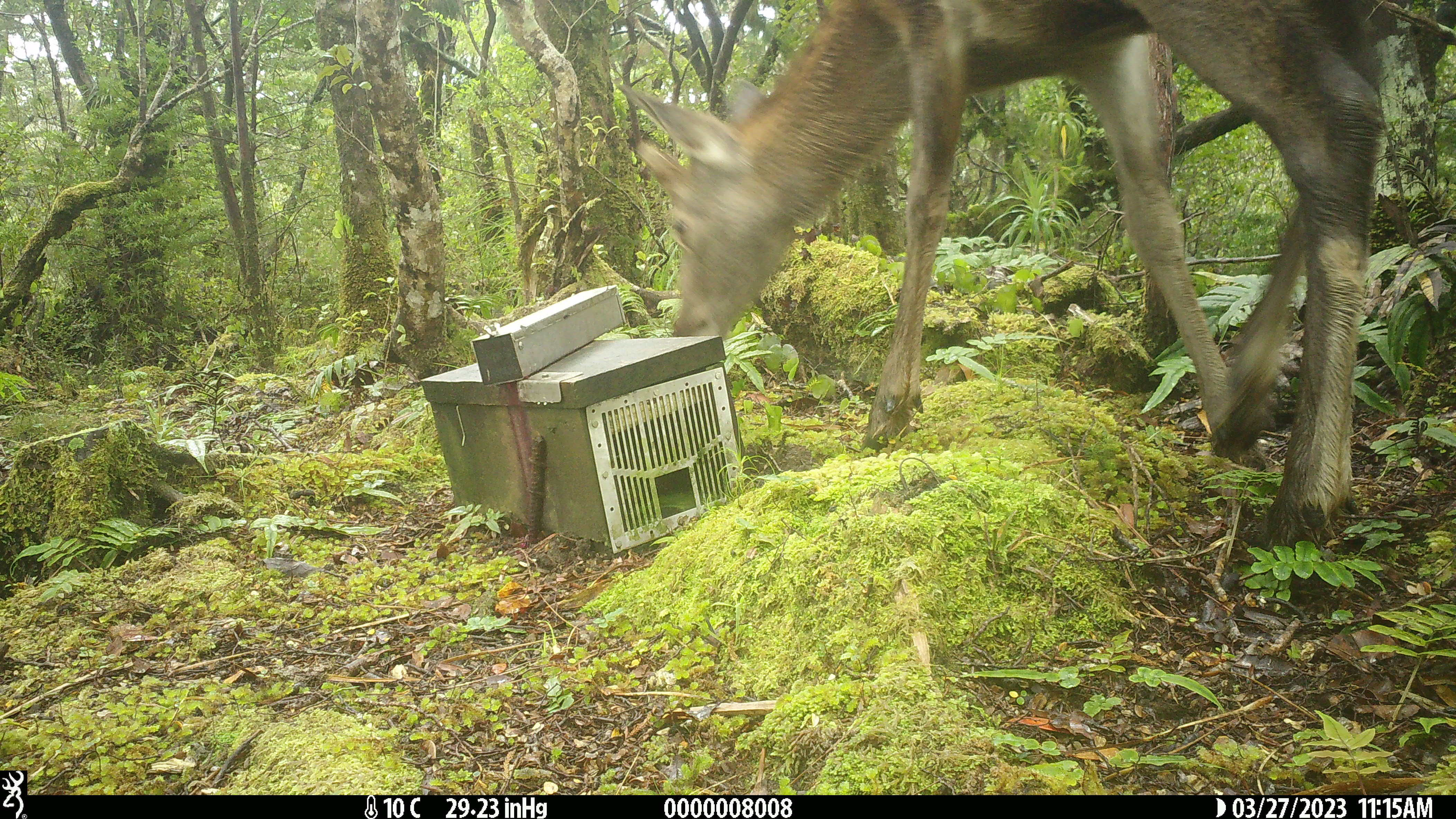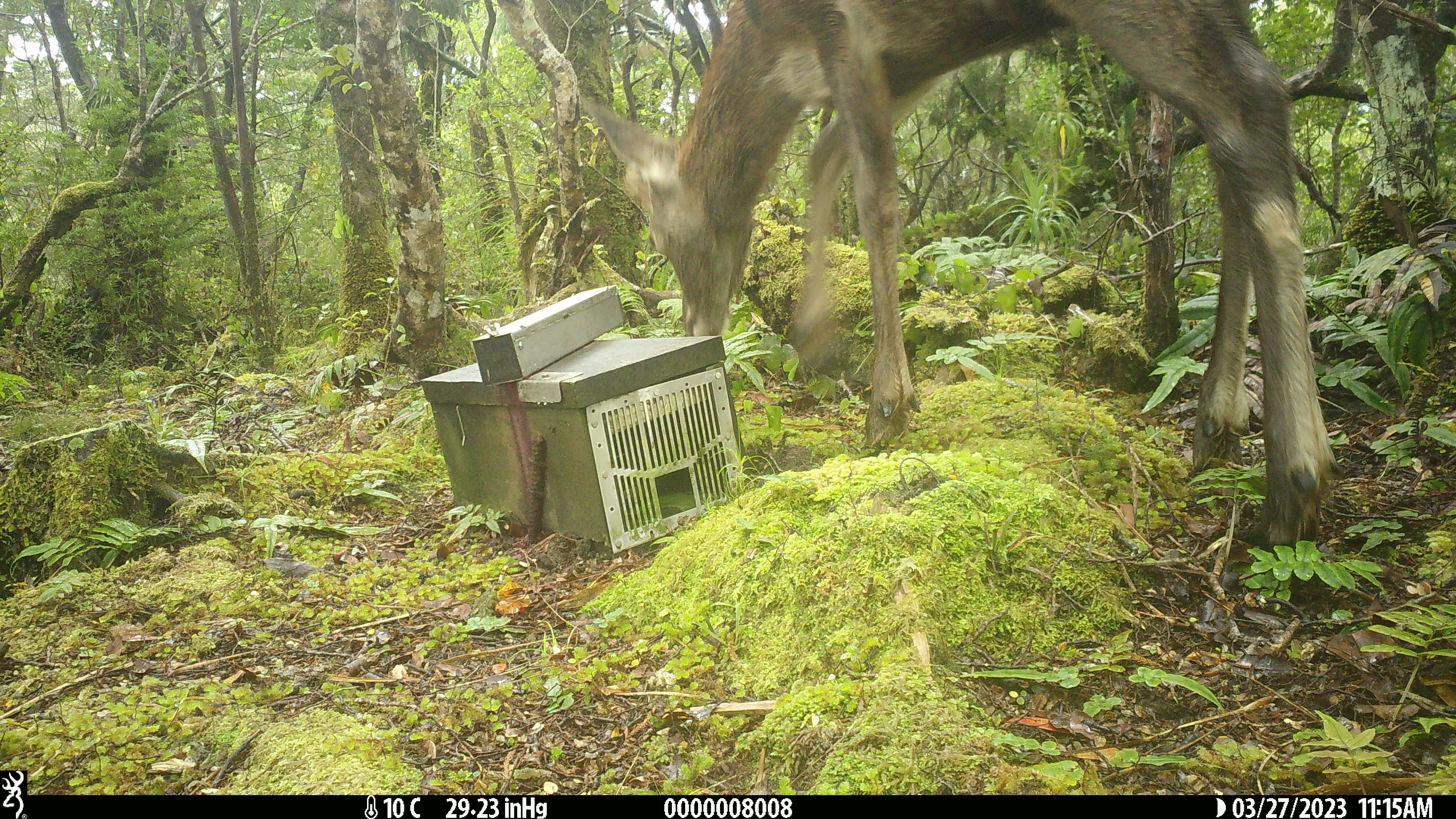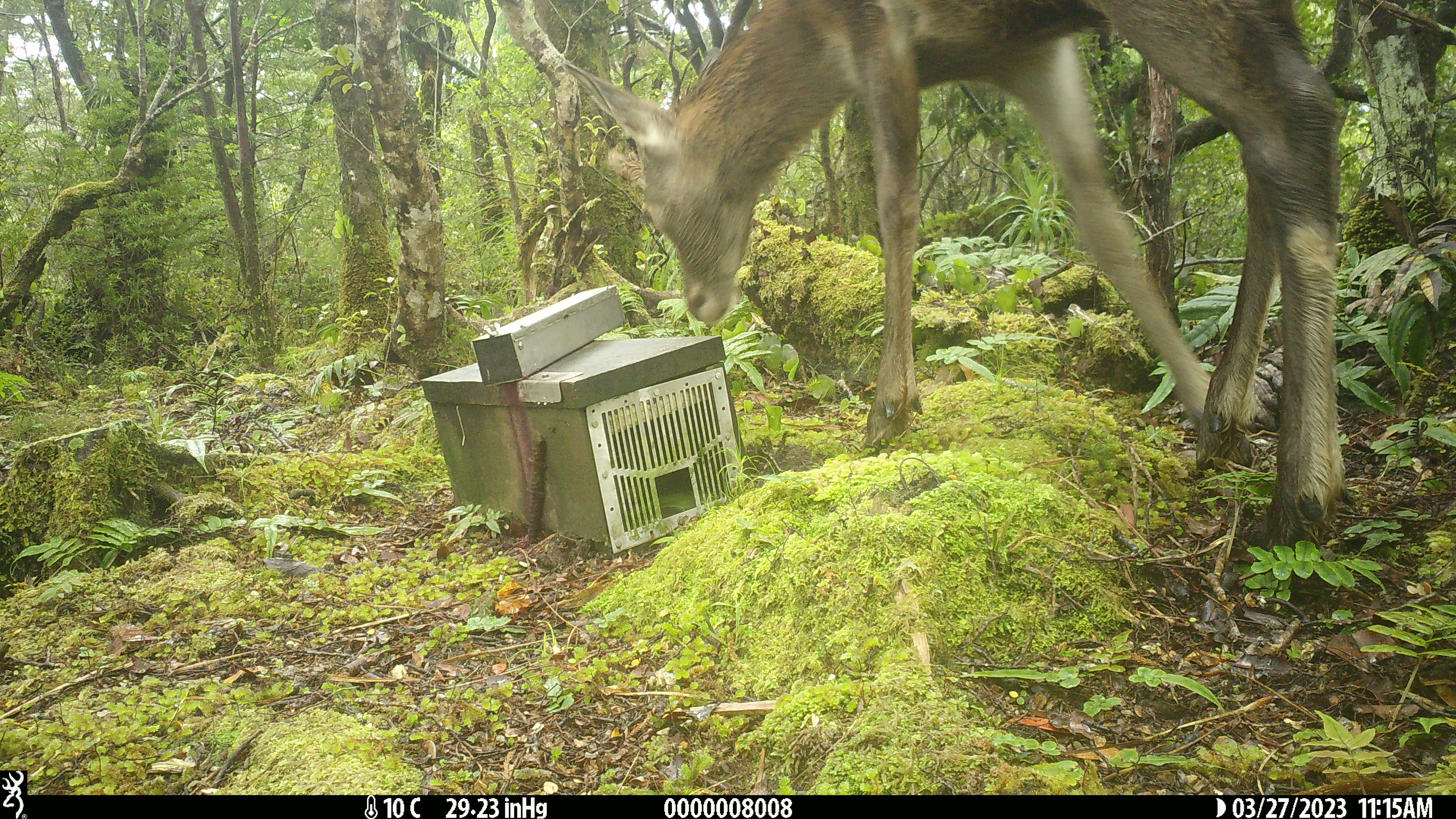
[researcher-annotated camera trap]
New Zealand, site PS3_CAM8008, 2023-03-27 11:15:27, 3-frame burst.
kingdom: Animalia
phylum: Chordata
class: Mammalia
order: Artiodactyla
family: Cervidae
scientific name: Cervidae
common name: deer